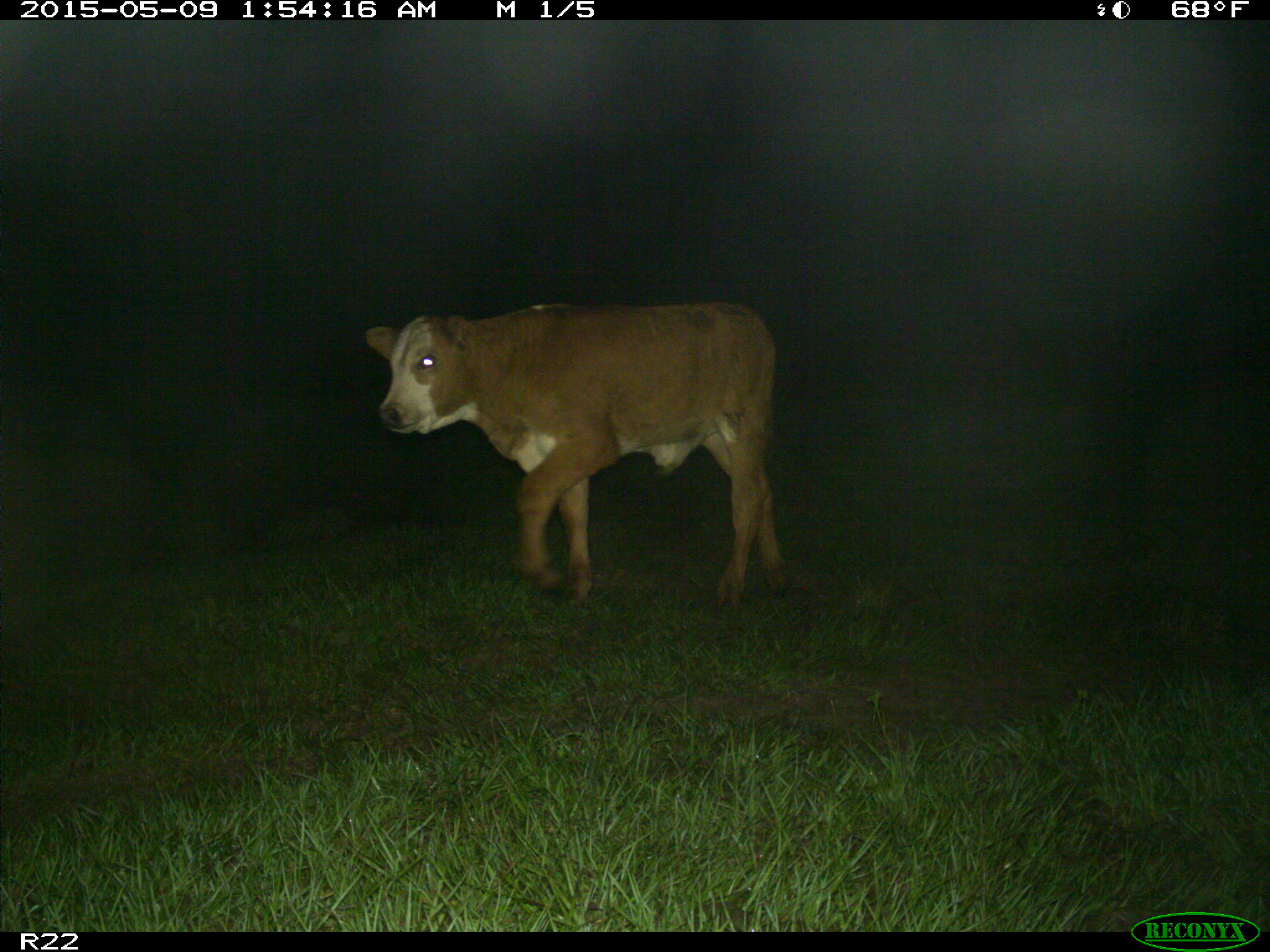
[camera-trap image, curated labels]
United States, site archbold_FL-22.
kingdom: Animalia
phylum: Chordata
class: Mammalia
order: Artiodactyla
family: Bovidae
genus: Bos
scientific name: Bos taurus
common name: domestic cow